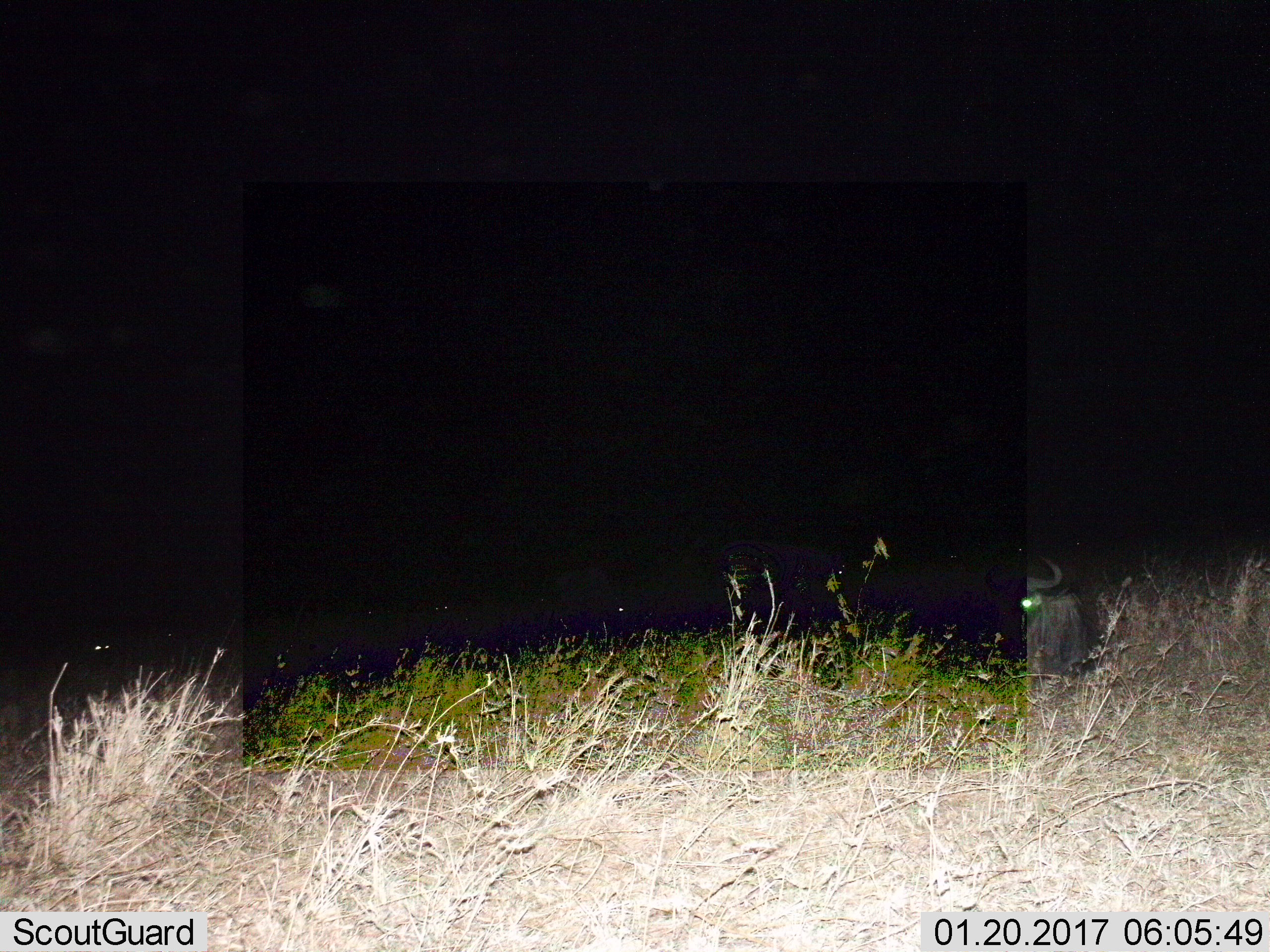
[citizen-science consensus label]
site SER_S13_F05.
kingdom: Animalia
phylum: Chordata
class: Mammalia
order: Artiodactyla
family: Bovidae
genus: Connochaetes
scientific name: Connochaetes taurinus taurinus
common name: blue wildebeest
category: wildebeestblue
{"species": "wildebeestblue (blue wildebeest) (Connochaetes taurinus taurinus)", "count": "1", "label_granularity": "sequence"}